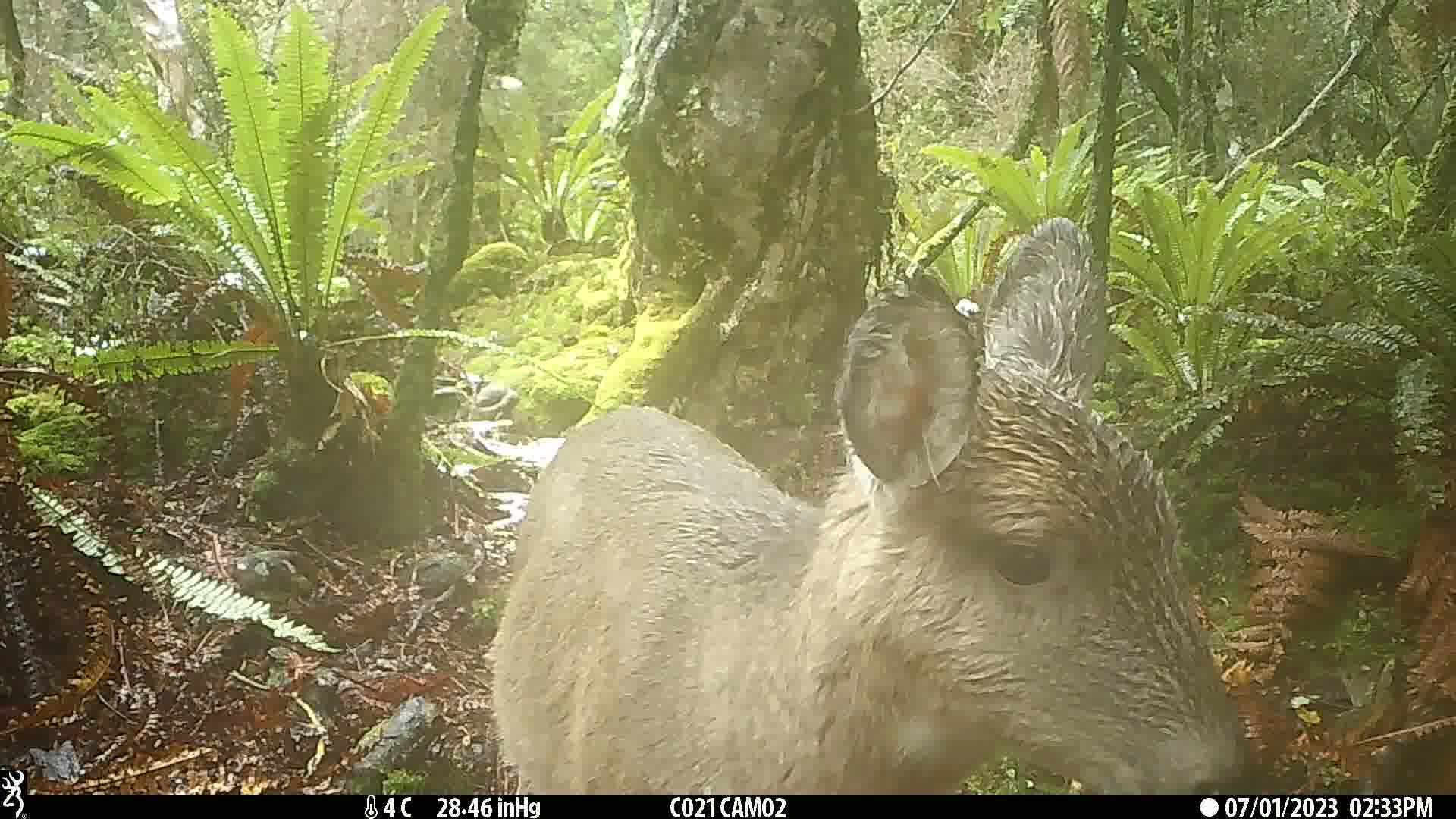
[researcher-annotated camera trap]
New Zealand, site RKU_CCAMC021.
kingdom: Animalia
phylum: Chordata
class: Mammalia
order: Artiodactyla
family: Cervidae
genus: Odocoileus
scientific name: Odocoileus virginianus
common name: white-tailed deer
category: white tailed deer